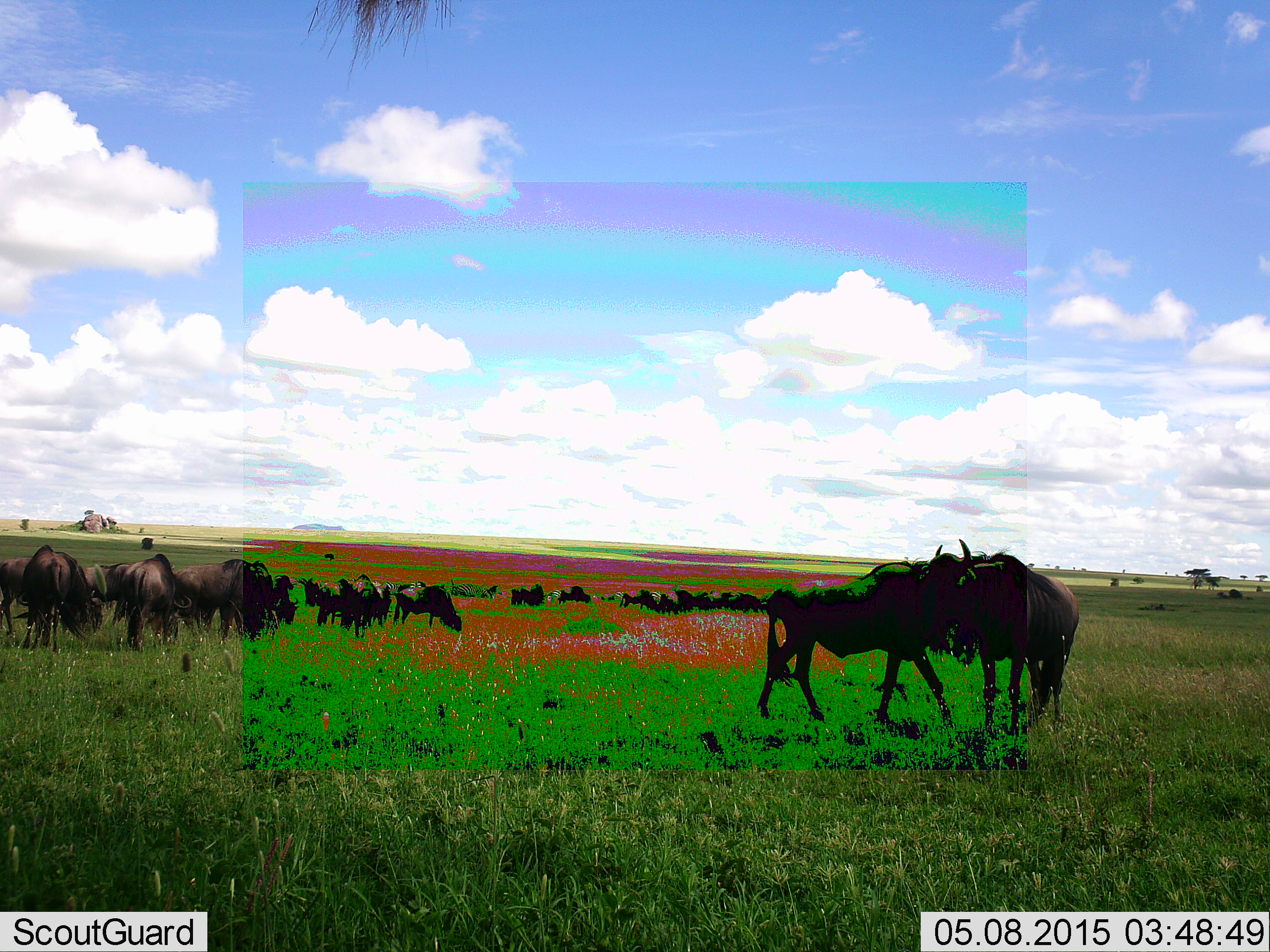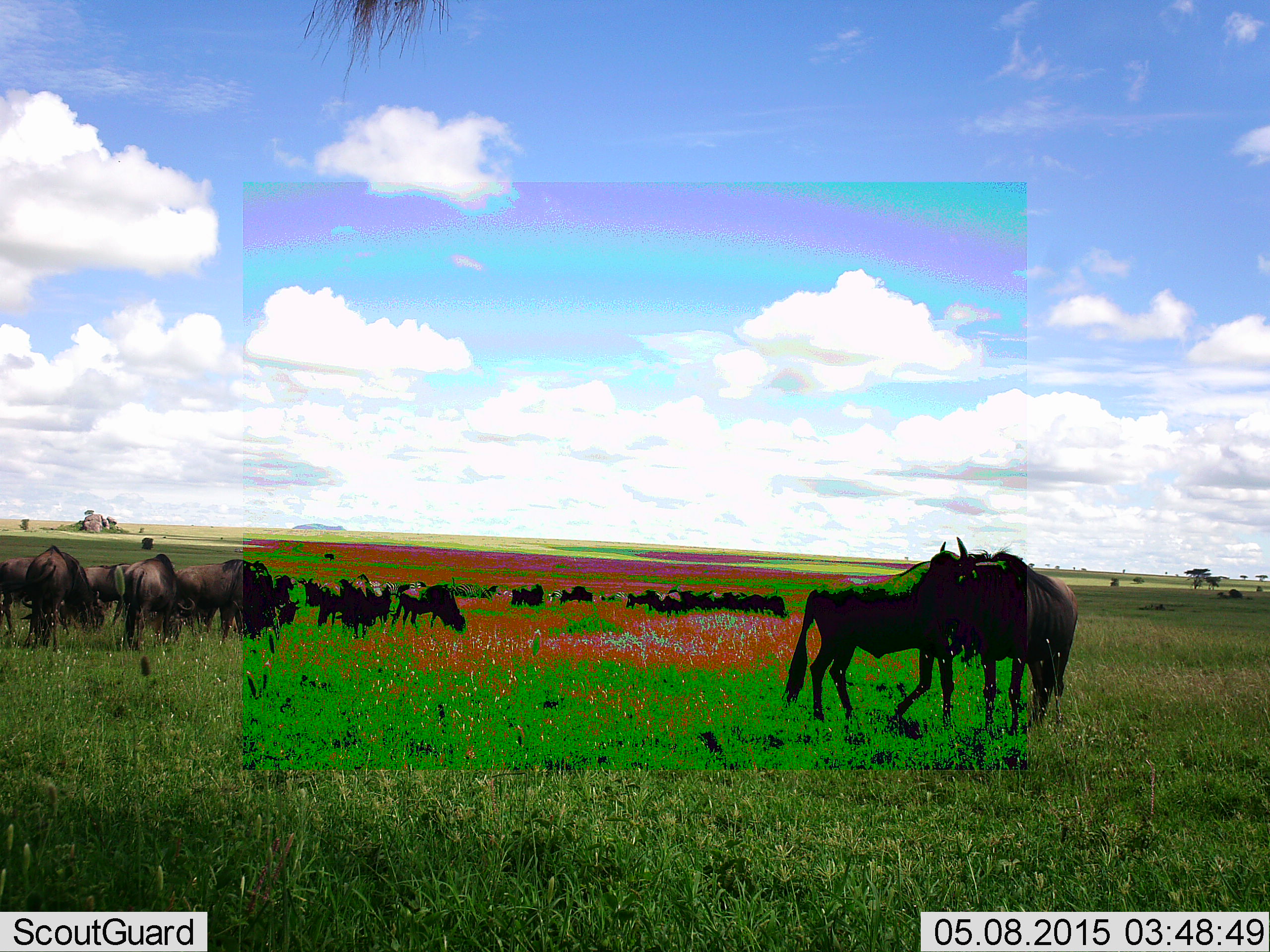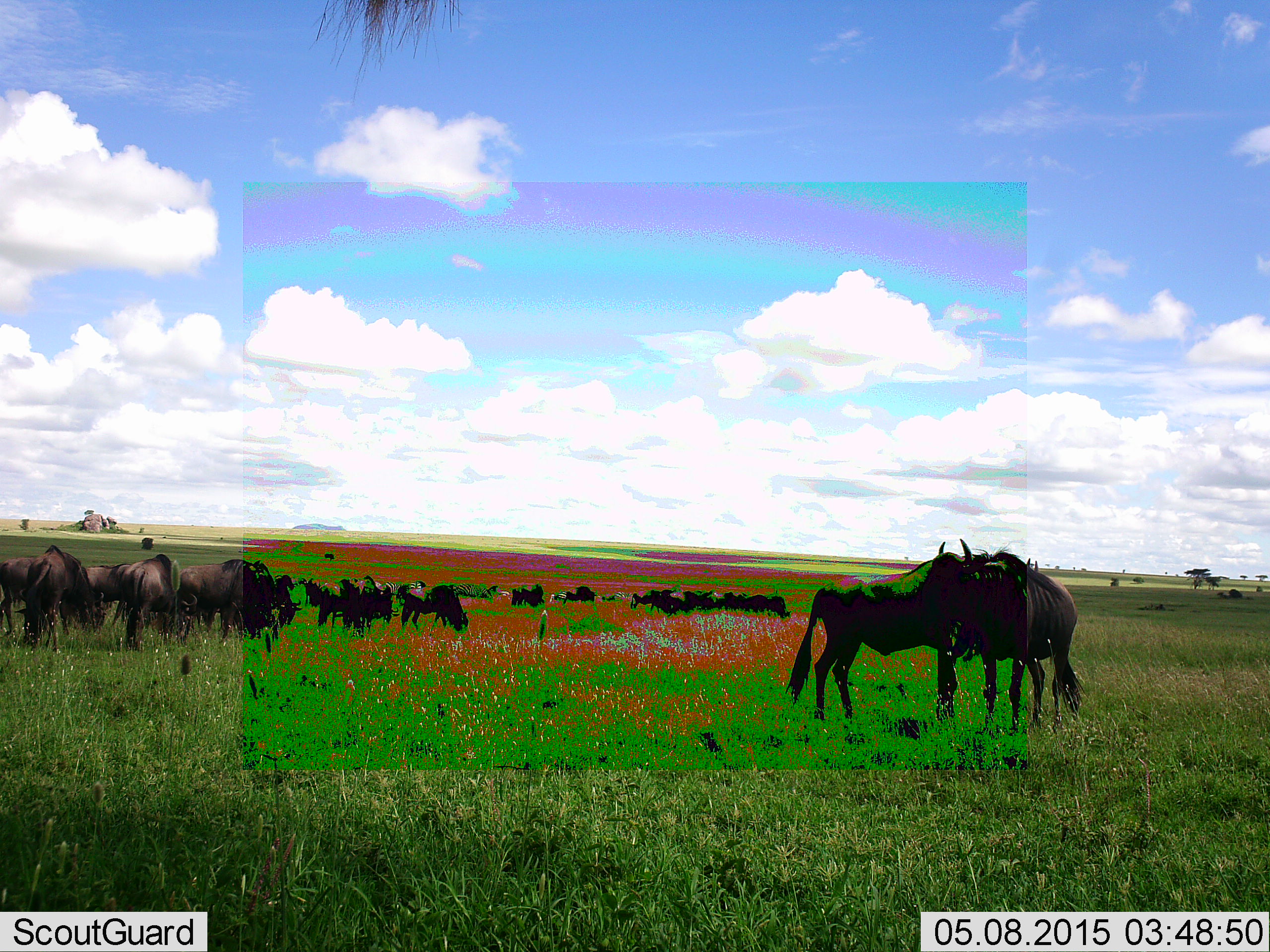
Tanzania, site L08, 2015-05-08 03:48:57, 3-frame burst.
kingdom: Animalia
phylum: Chordata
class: Mammalia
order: Artiodactyla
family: Bovidae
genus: Connochaetes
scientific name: Connochaetes taurinus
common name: blue wildebeest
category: wildebeest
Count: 11-50.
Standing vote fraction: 60%.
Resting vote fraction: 0%.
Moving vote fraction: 40%.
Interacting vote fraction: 10%.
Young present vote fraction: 0%.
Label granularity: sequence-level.